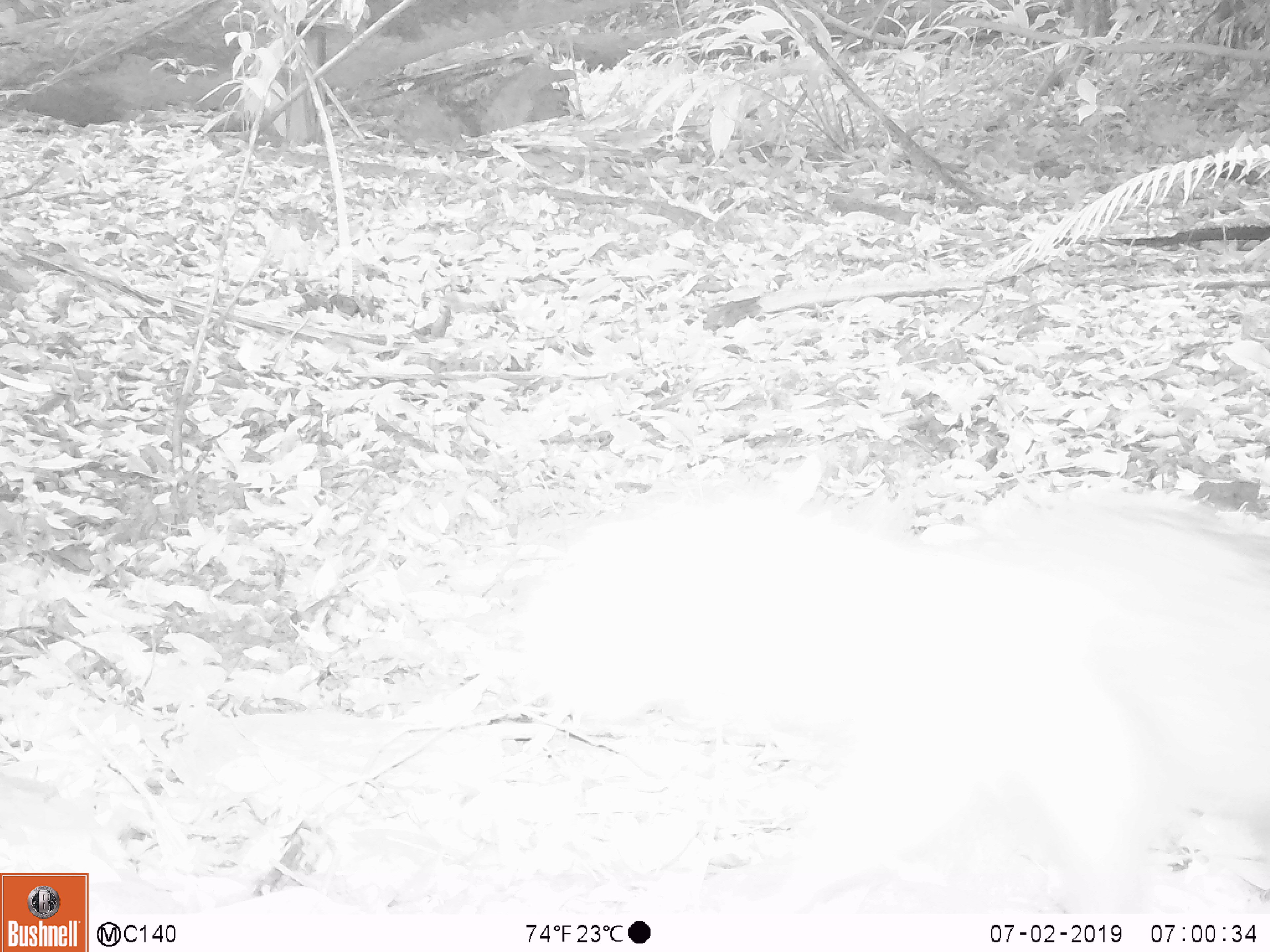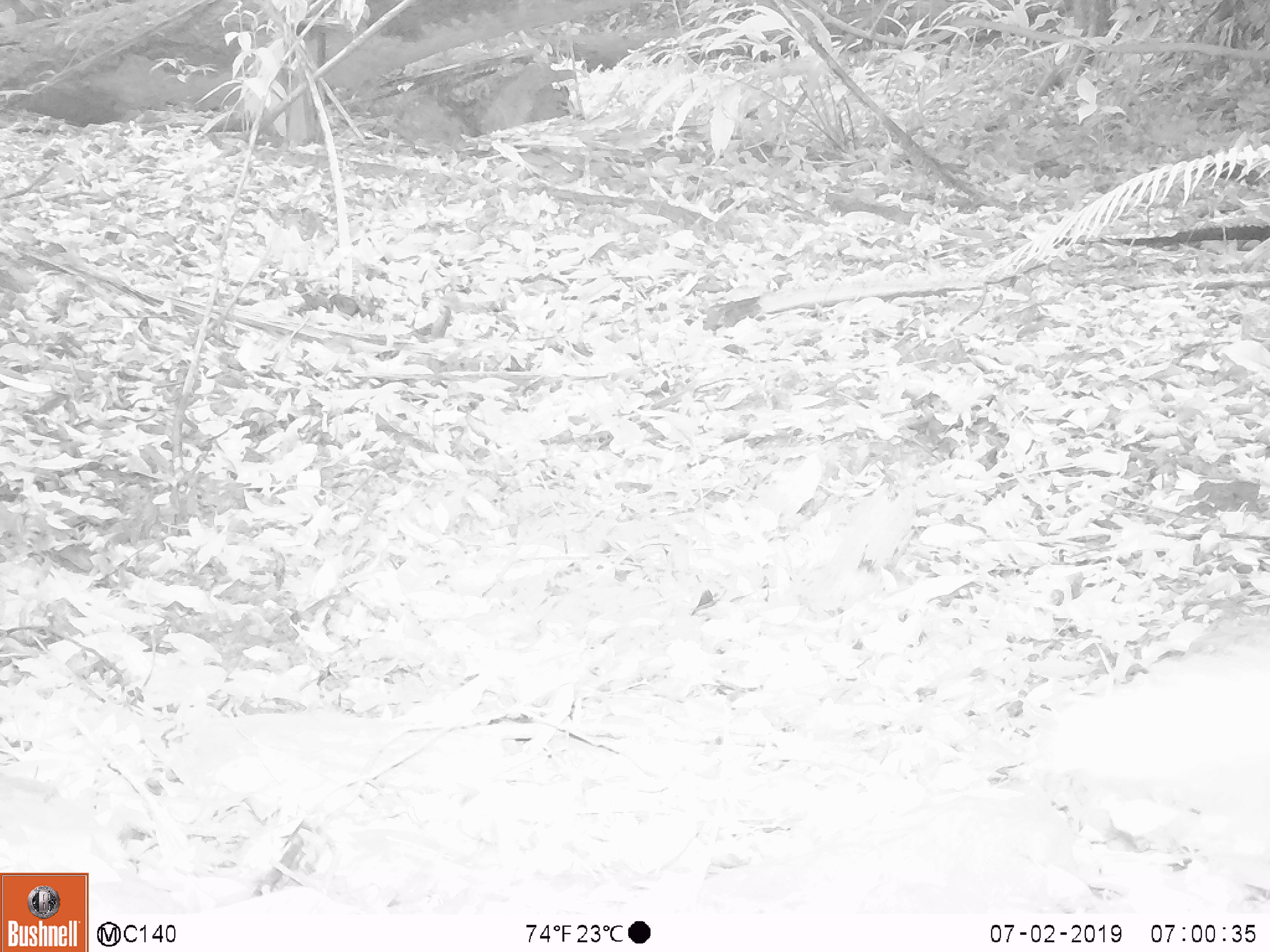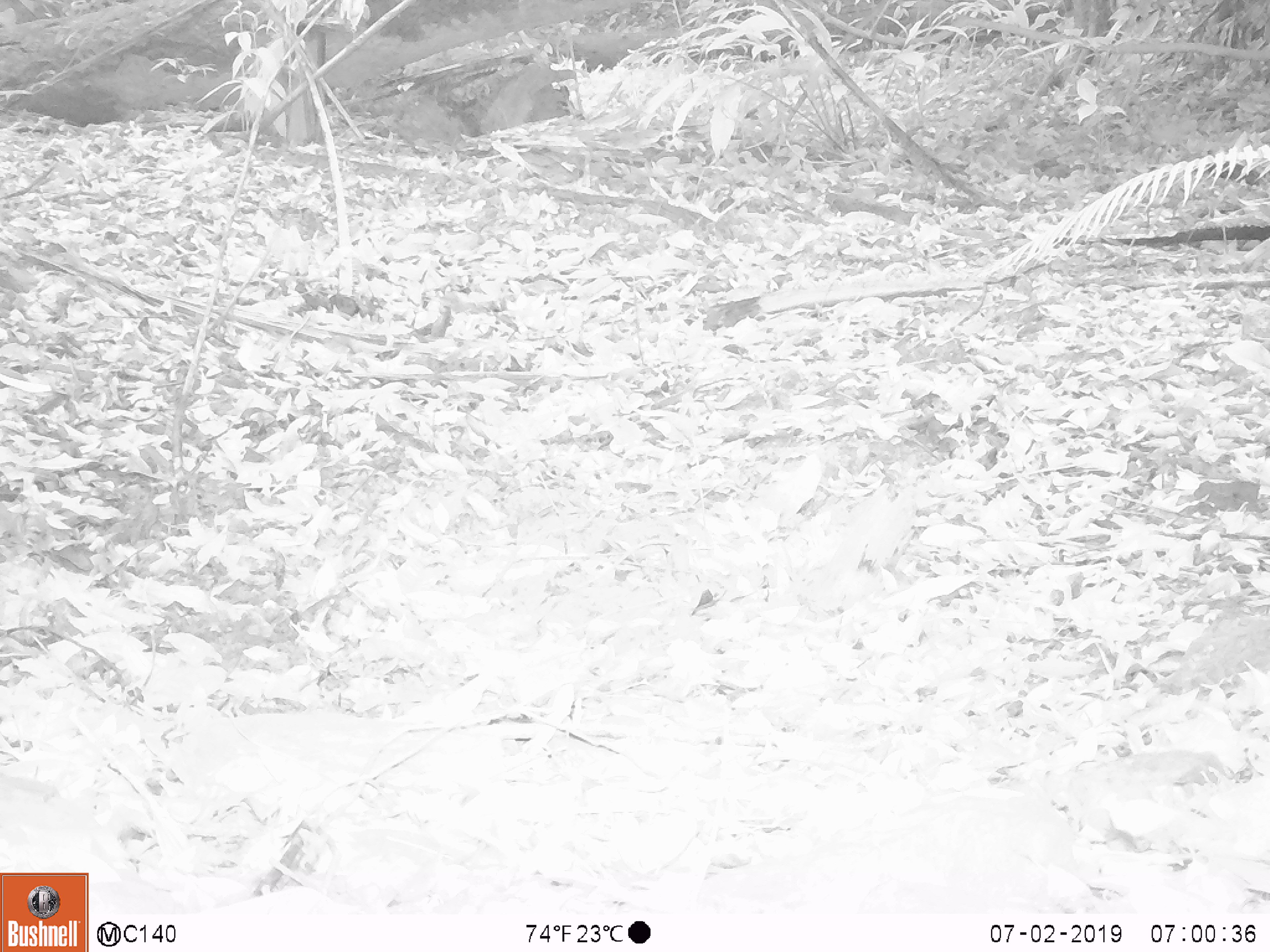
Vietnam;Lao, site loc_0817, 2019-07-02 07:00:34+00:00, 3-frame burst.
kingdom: Animalia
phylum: Chordata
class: Mammalia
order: Carnivora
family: Herpestidae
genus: Urva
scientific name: Urva urva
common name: crab-eating mongoose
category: crab eating mongoose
Crab eating mongoose (crab-eating mongoose) (Urva urva). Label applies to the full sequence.